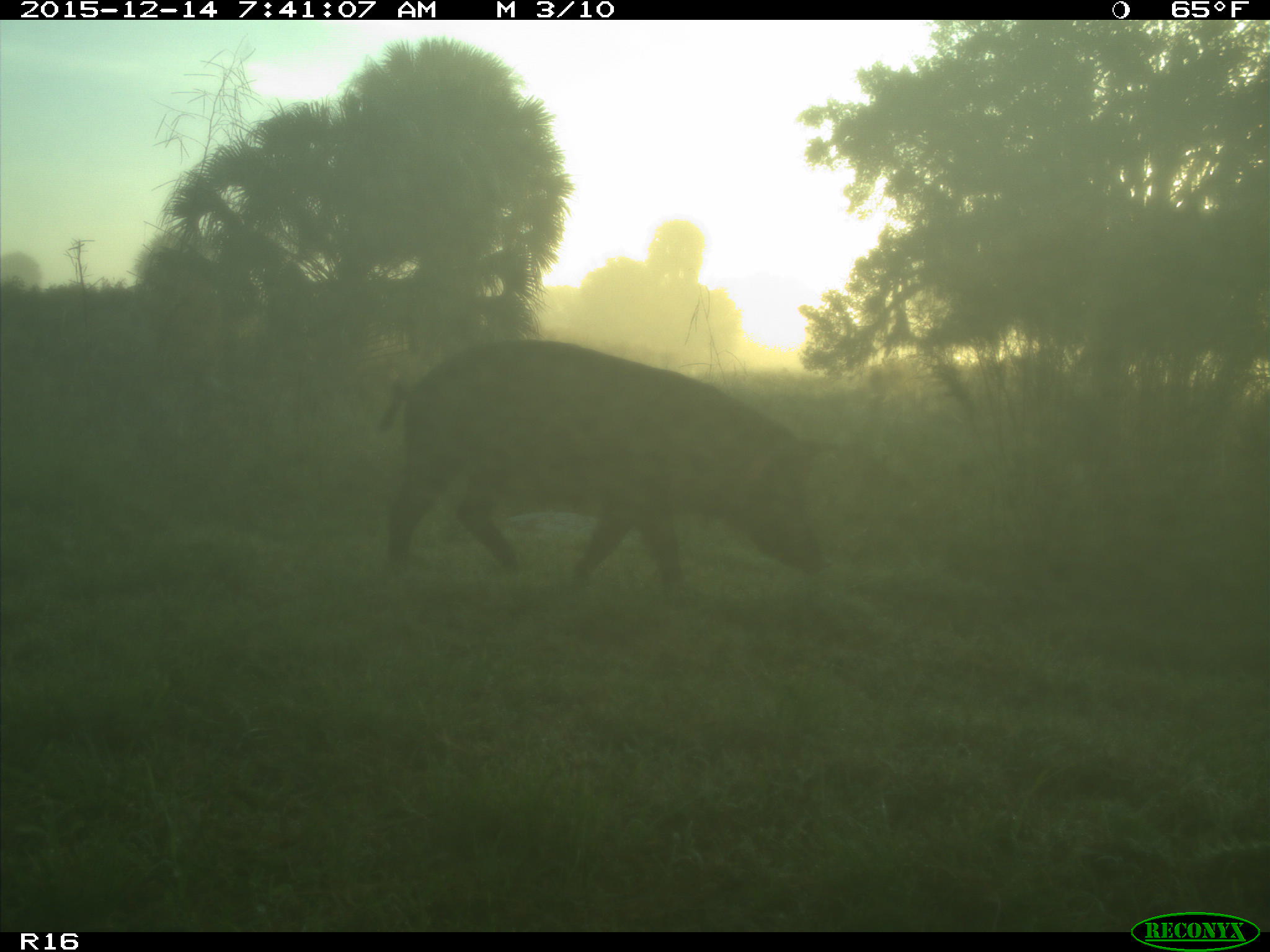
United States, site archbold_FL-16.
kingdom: Animalia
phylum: Chordata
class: Mammalia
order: Artiodactyla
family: Suidae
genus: Sus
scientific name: Sus scrofa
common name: wild boar